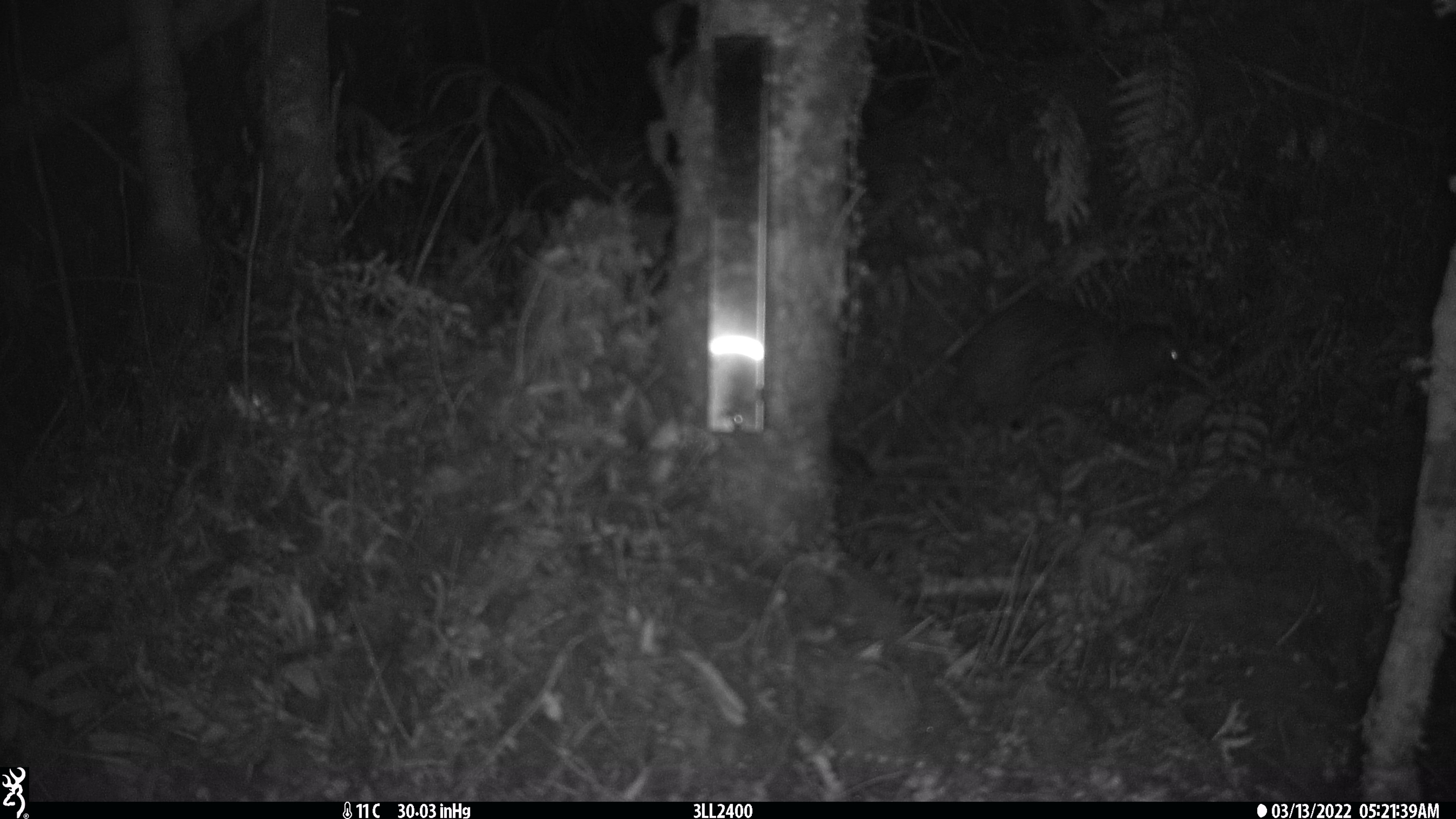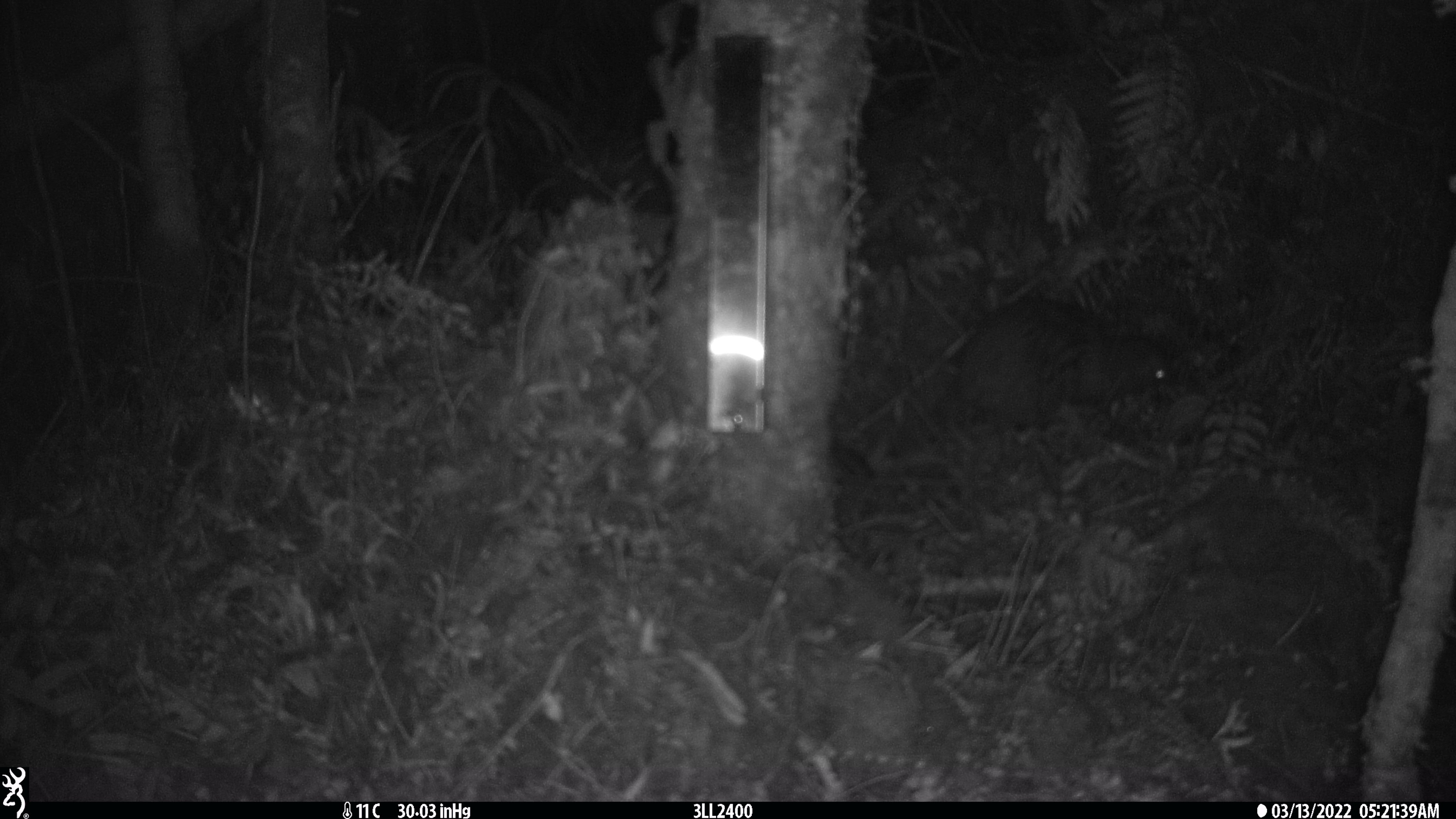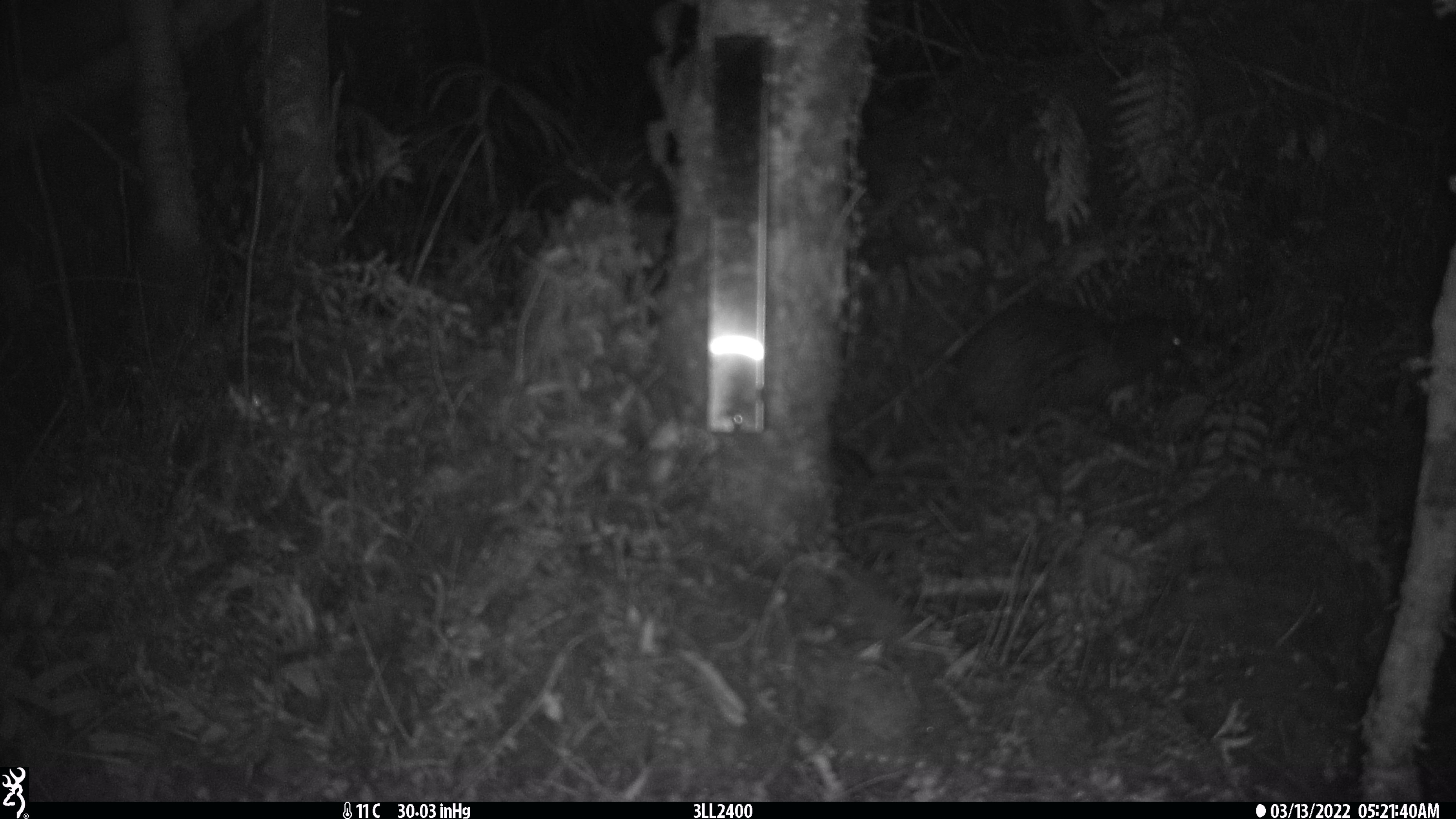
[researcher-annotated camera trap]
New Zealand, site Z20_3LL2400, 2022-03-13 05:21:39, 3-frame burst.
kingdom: Animalia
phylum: Chordata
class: Aves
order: Apterygiformes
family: Apterygidae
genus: Apteryx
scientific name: Apteryx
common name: kiwi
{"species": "kiwi (Apteryx)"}